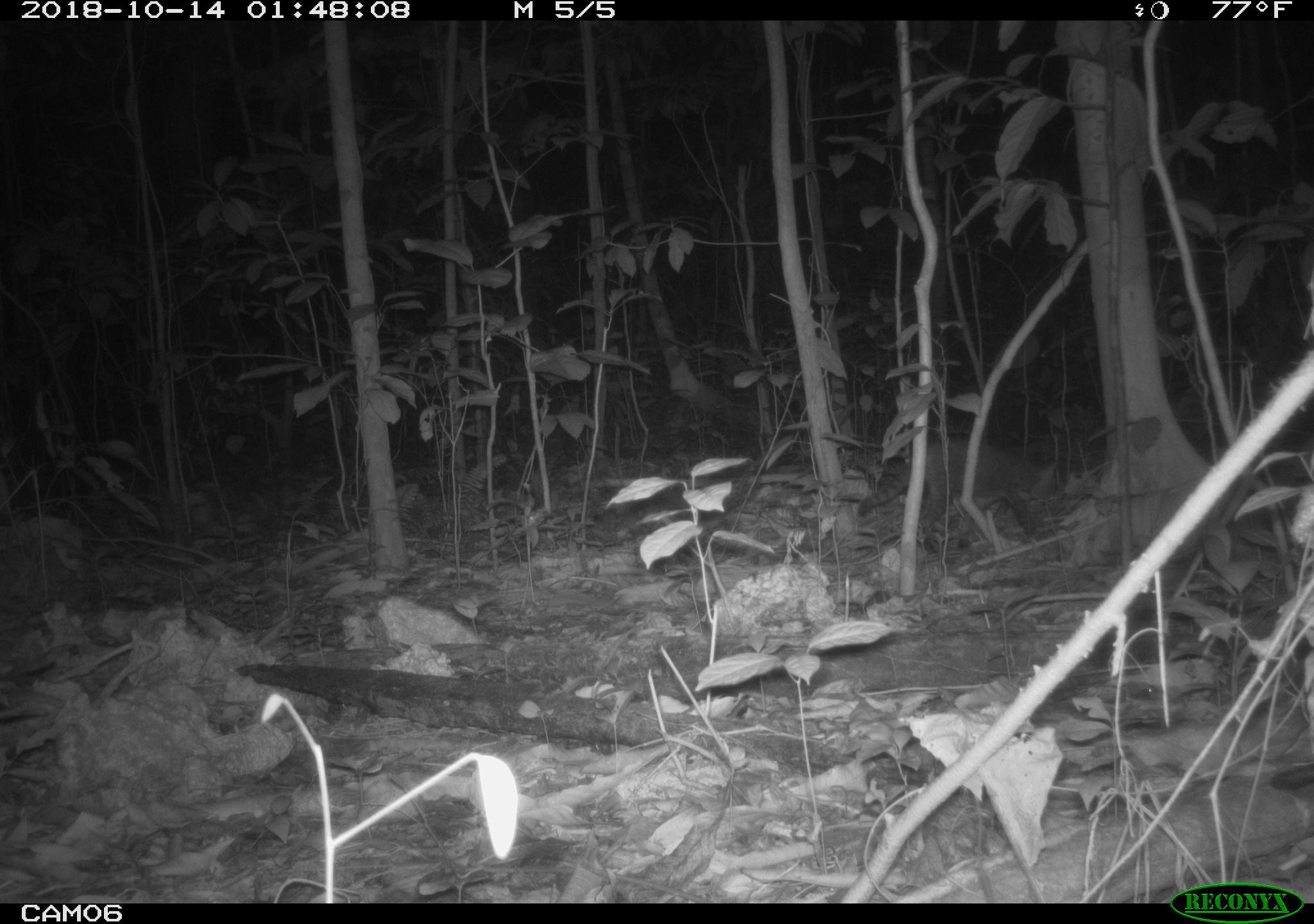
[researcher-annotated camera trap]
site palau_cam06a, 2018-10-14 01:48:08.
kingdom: Animalia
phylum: Chordata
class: Mammalia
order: Carnivora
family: Felidae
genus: Felis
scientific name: Felis catus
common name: cat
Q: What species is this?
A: Cat (Felis catus).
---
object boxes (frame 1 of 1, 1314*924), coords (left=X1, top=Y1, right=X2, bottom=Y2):
cat: (left=857, top=437, right=1056, bottom=548)